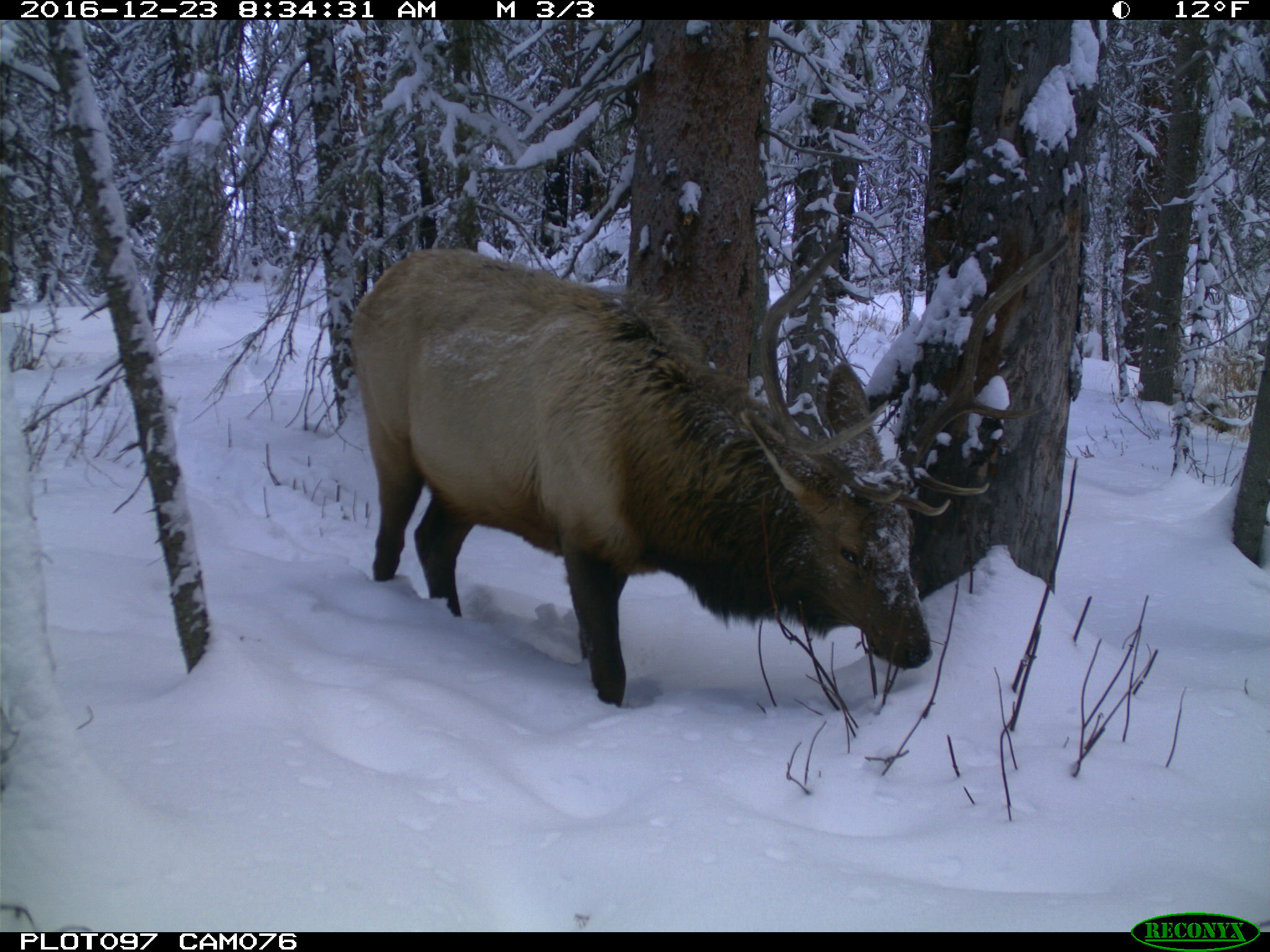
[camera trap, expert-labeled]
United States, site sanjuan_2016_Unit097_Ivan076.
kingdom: Animalia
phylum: Chordata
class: Mammalia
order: Artiodactyla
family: Cervidae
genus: Cervus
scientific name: Cervus elaphus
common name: red deer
Cervus elaphus (red deer).